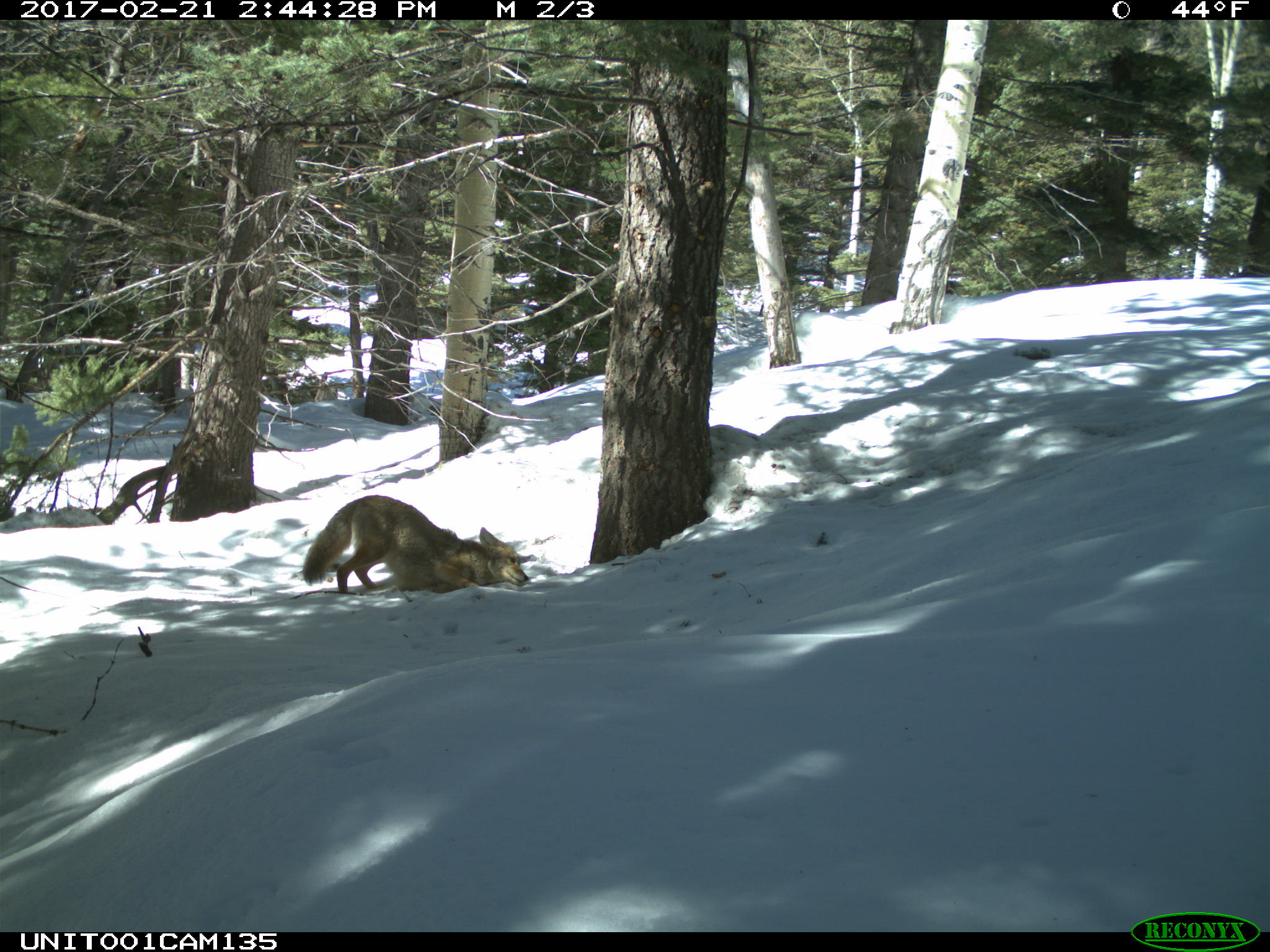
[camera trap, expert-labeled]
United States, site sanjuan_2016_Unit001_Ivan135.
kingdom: Animalia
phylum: Chordata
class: Mammalia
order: Carnivora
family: Canidae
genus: Canis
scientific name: Canis latrans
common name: coyote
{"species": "Canis latrans (coyote)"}